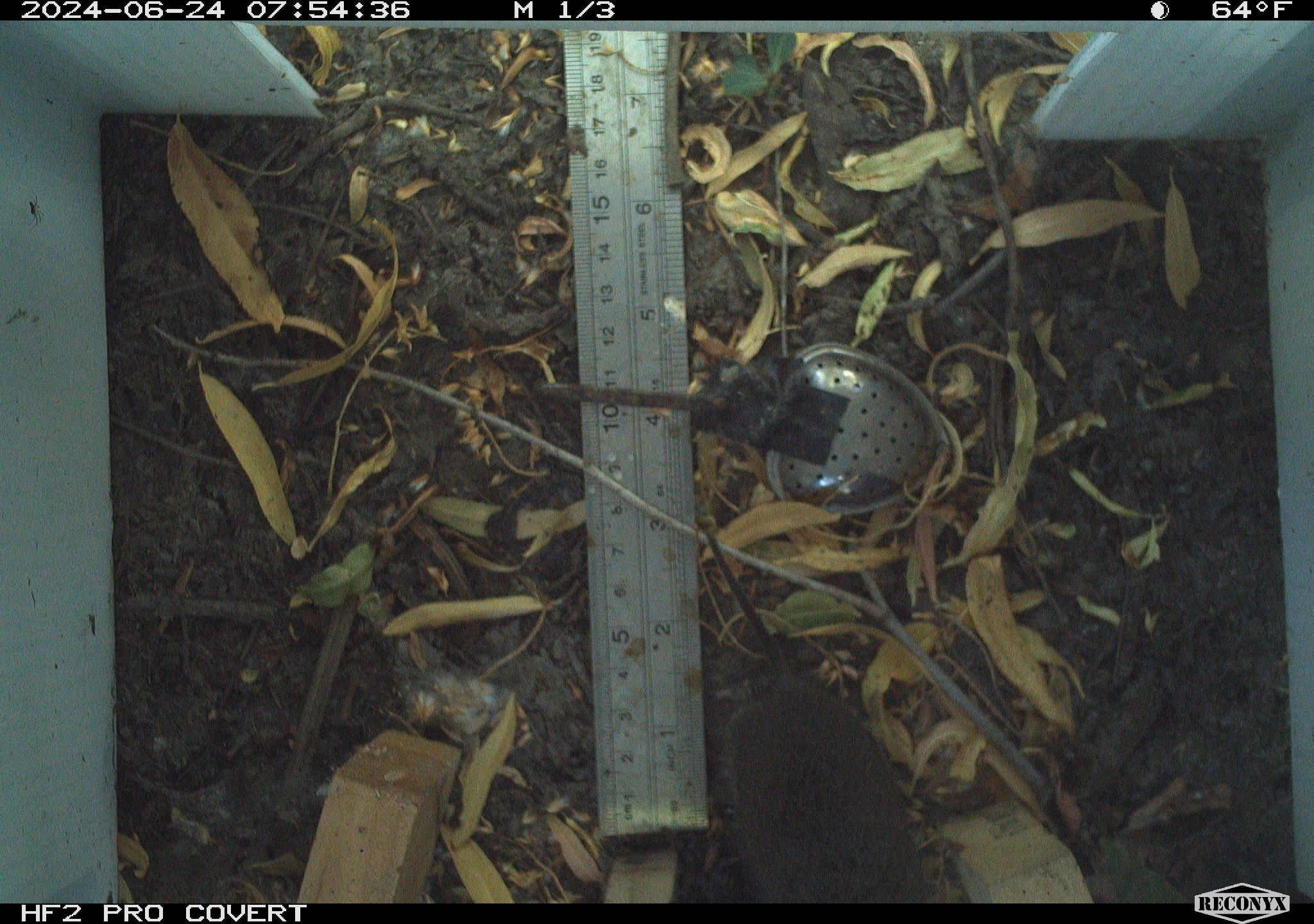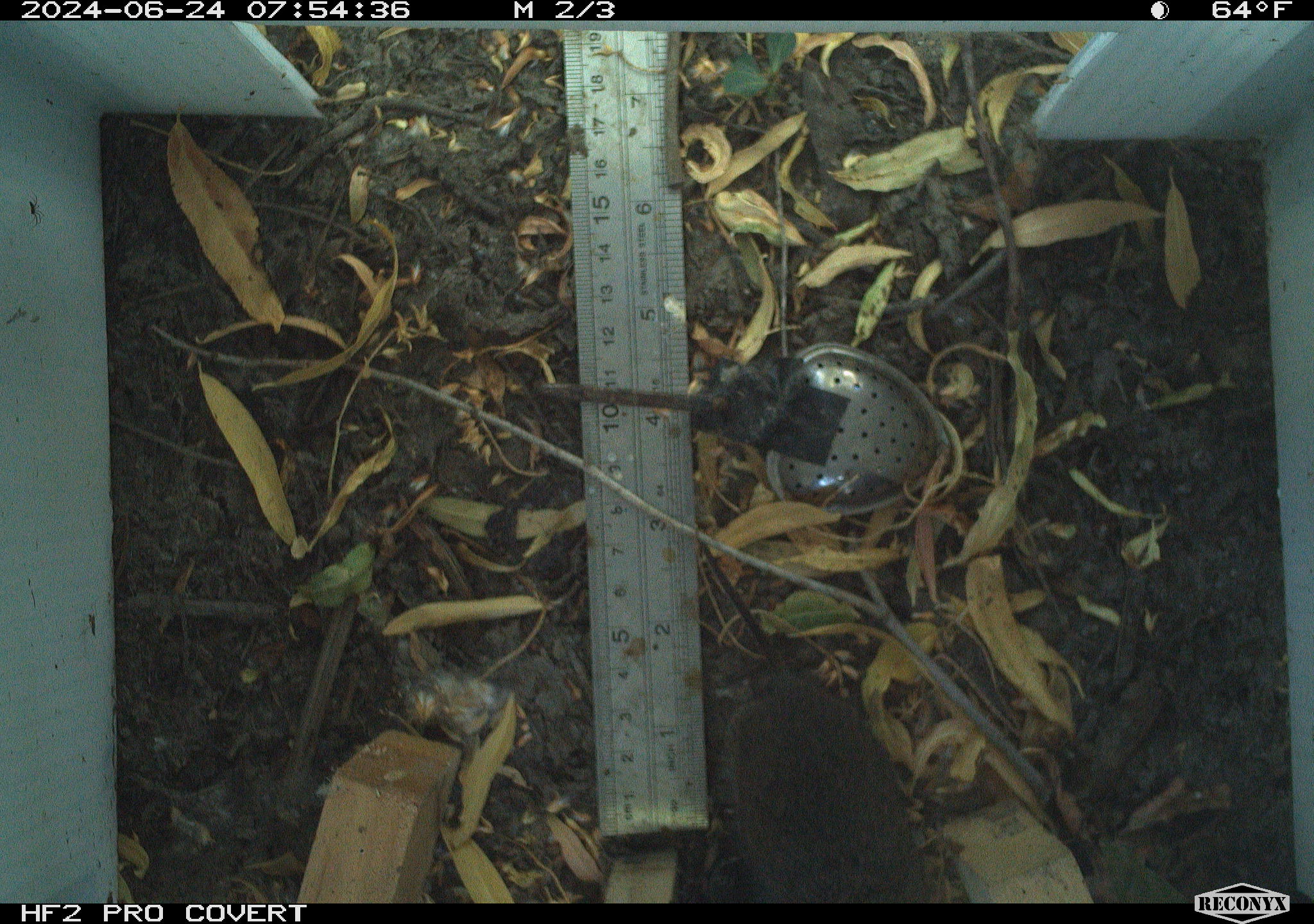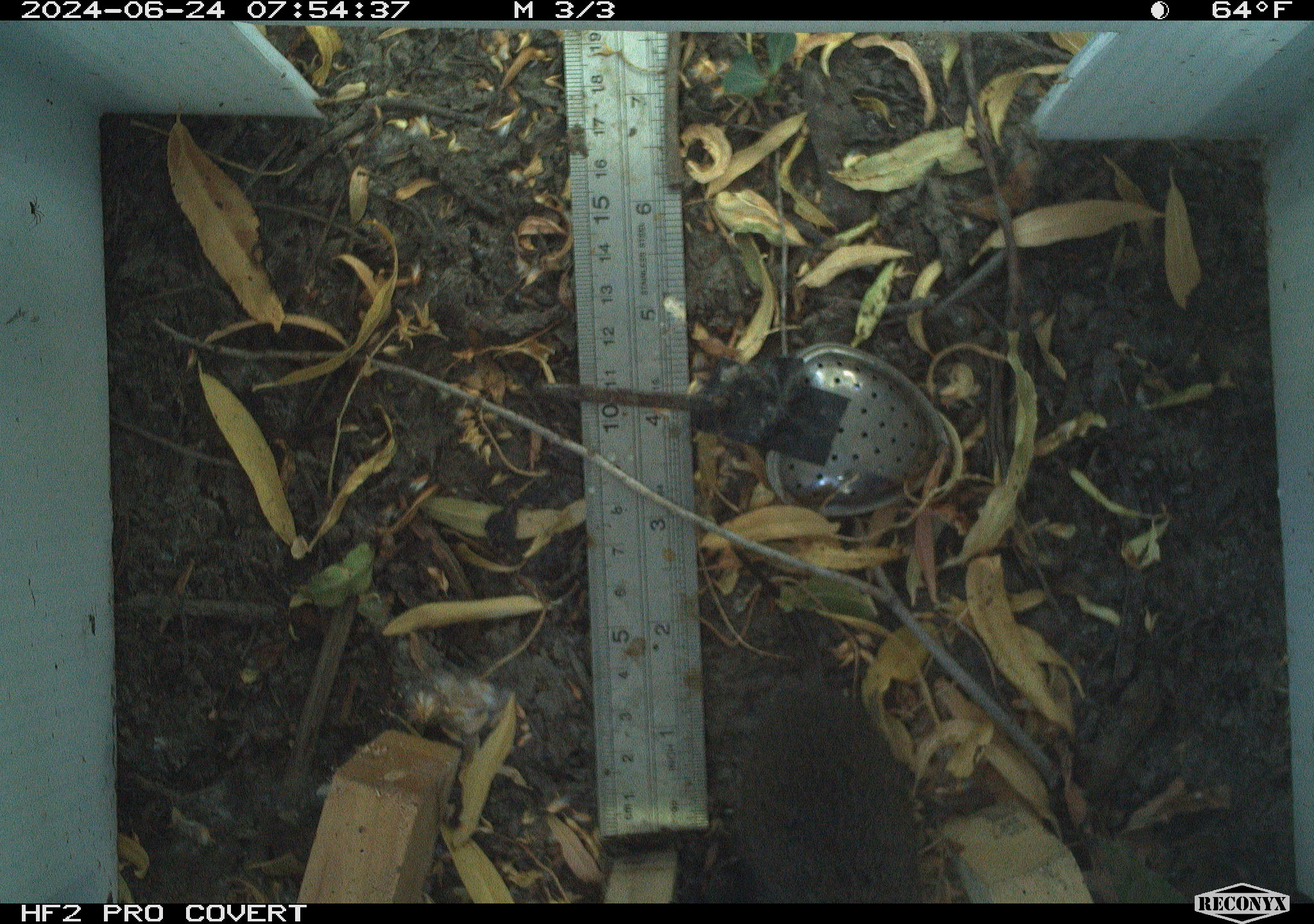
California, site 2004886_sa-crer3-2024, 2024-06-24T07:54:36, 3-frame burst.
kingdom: Animalia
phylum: Chordata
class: Mammalia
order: Rodentia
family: Cricetidae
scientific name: Arvicolinae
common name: voles, lemmings, and muskrats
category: arvicolinae subfamily